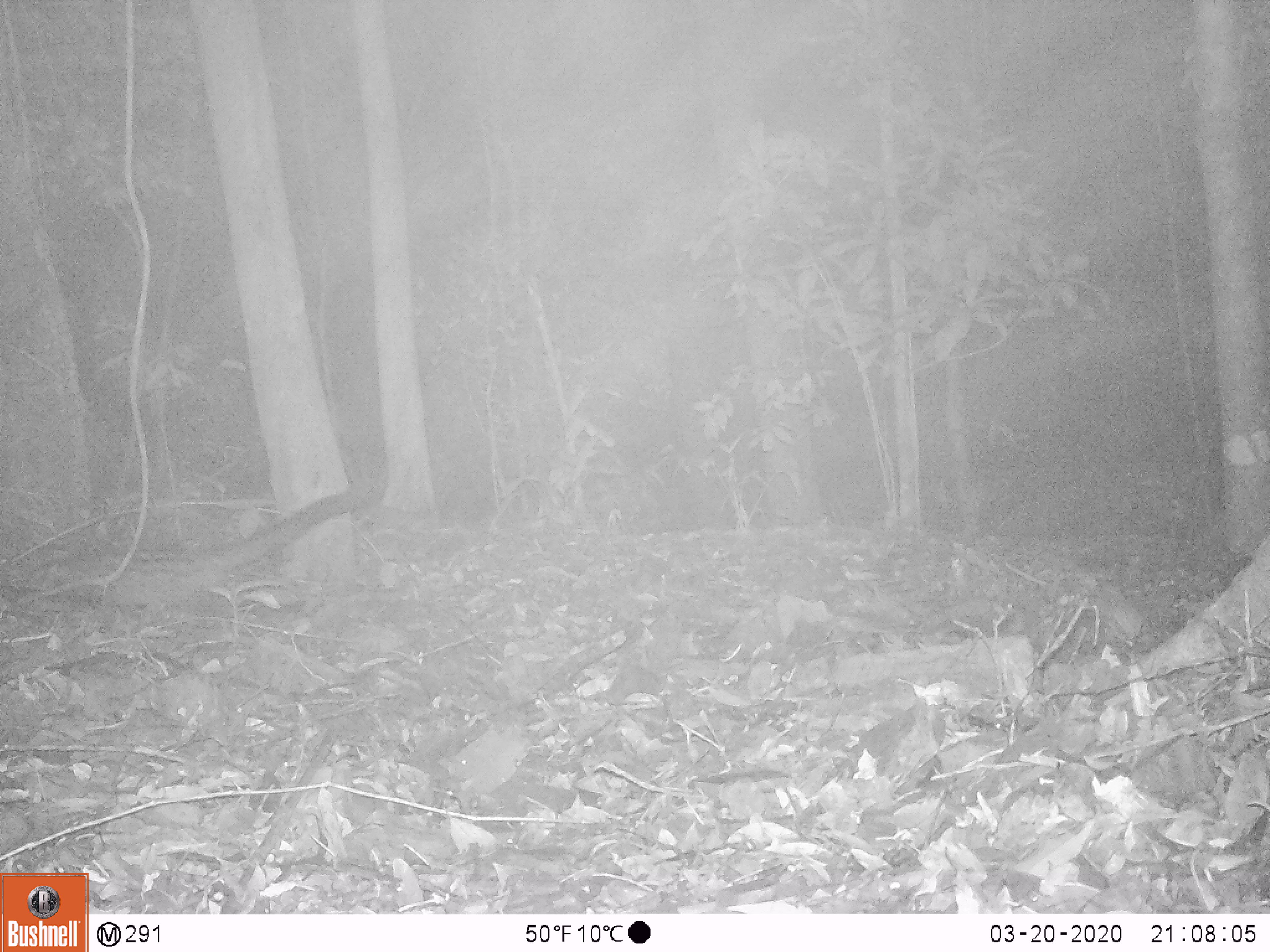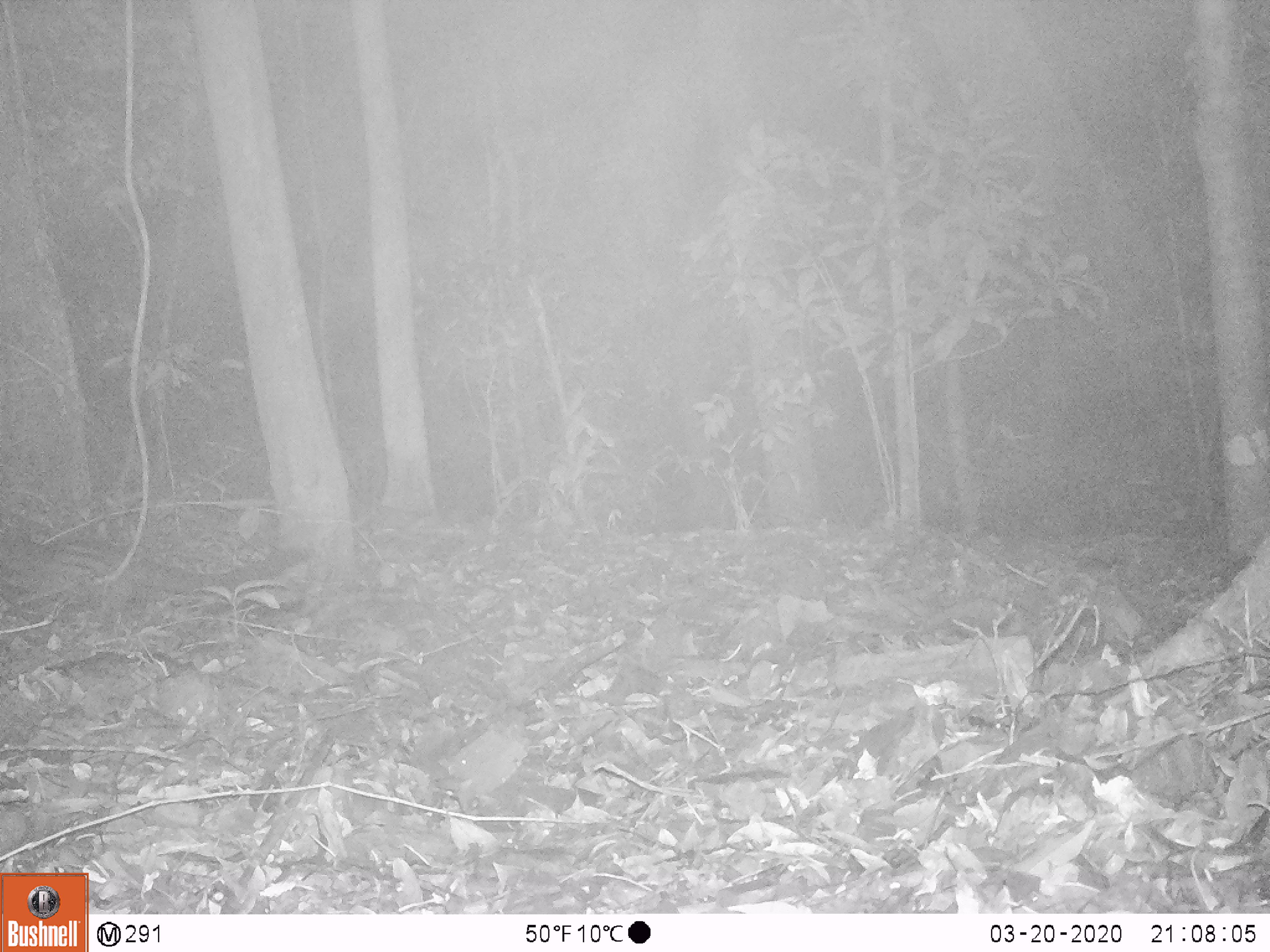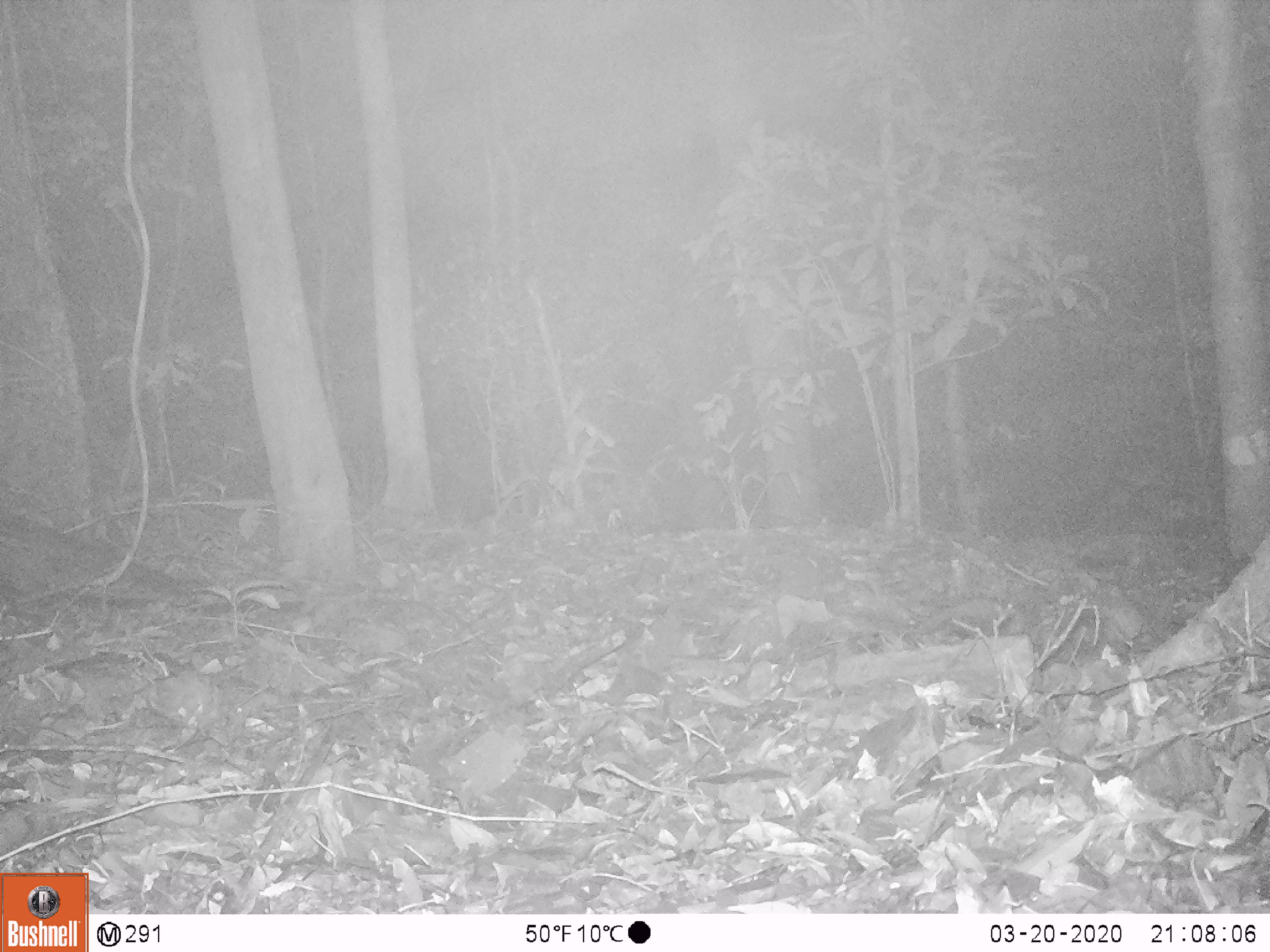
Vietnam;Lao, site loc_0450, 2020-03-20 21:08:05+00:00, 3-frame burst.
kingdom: Animalia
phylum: Chordata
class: Mammalia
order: Carnivora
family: Viverridae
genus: Paradoxurus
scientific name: Paradoxurus hermaphroditus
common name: common palm civet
Common palm civet (Paradoxurus hermaphroditus). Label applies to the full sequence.